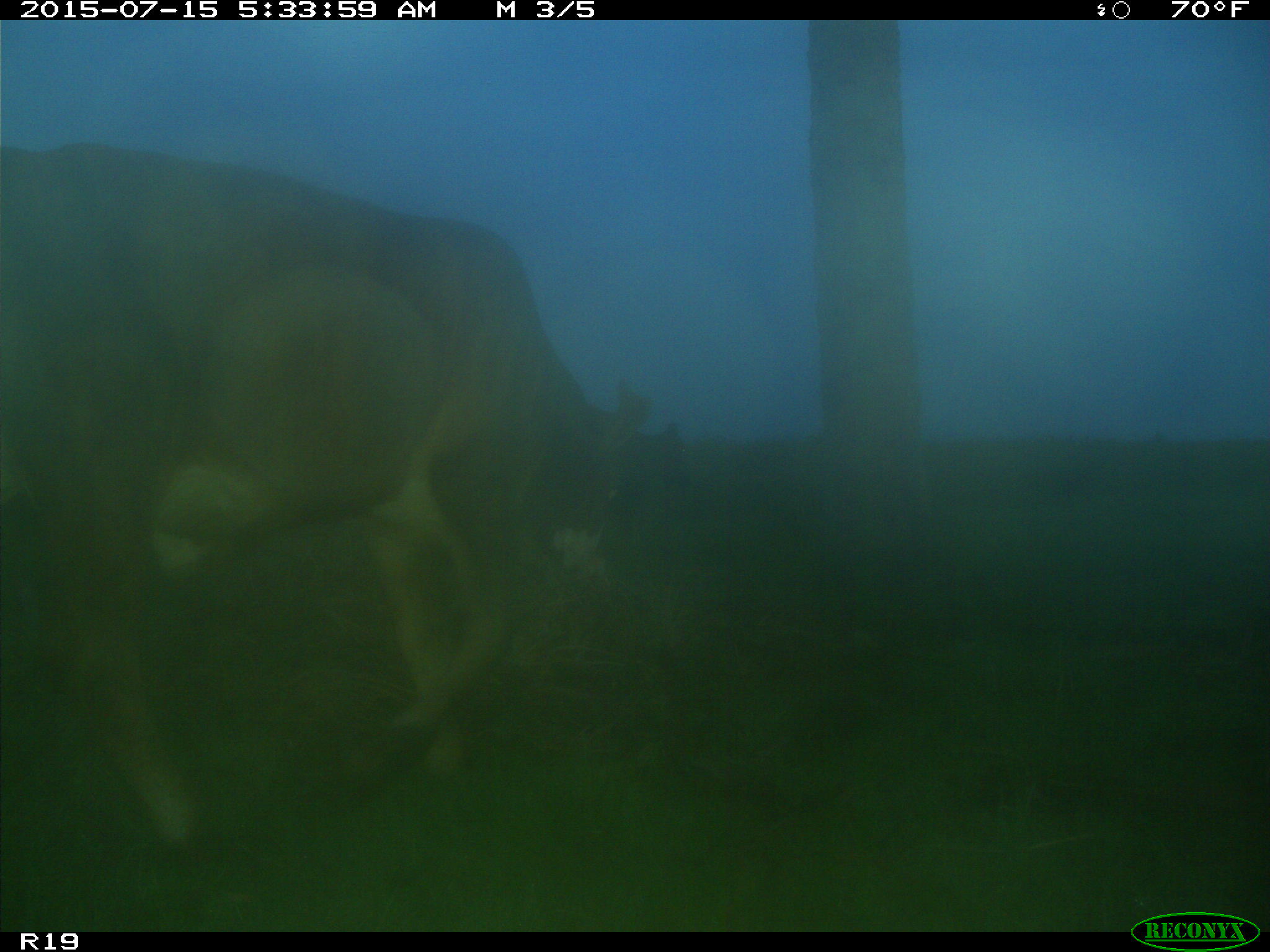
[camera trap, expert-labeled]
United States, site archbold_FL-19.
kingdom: Animalia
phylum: Chordata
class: Mammalia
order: Artiodactyla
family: Bovidae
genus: Bos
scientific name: Bos taurus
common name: domestic cow